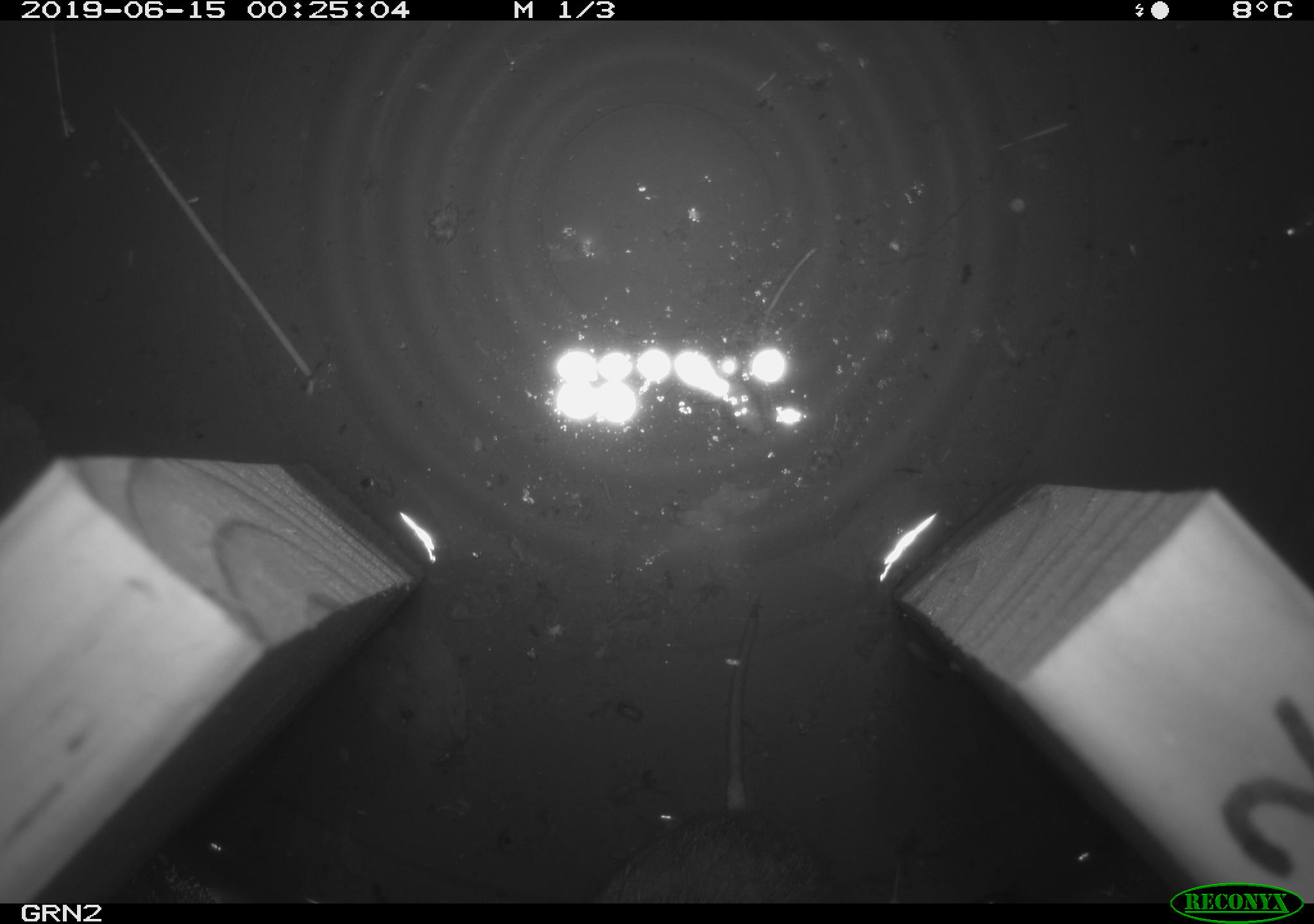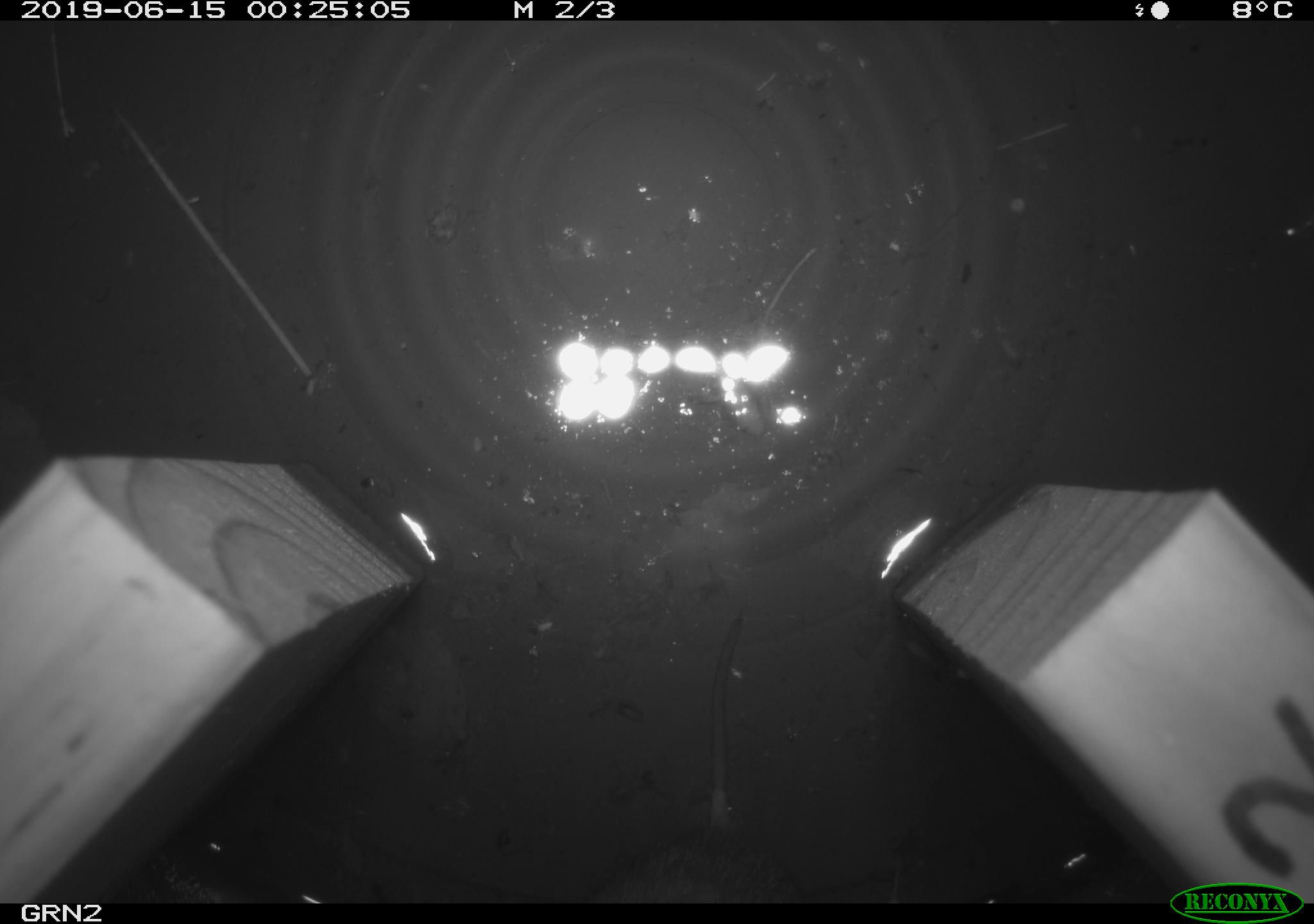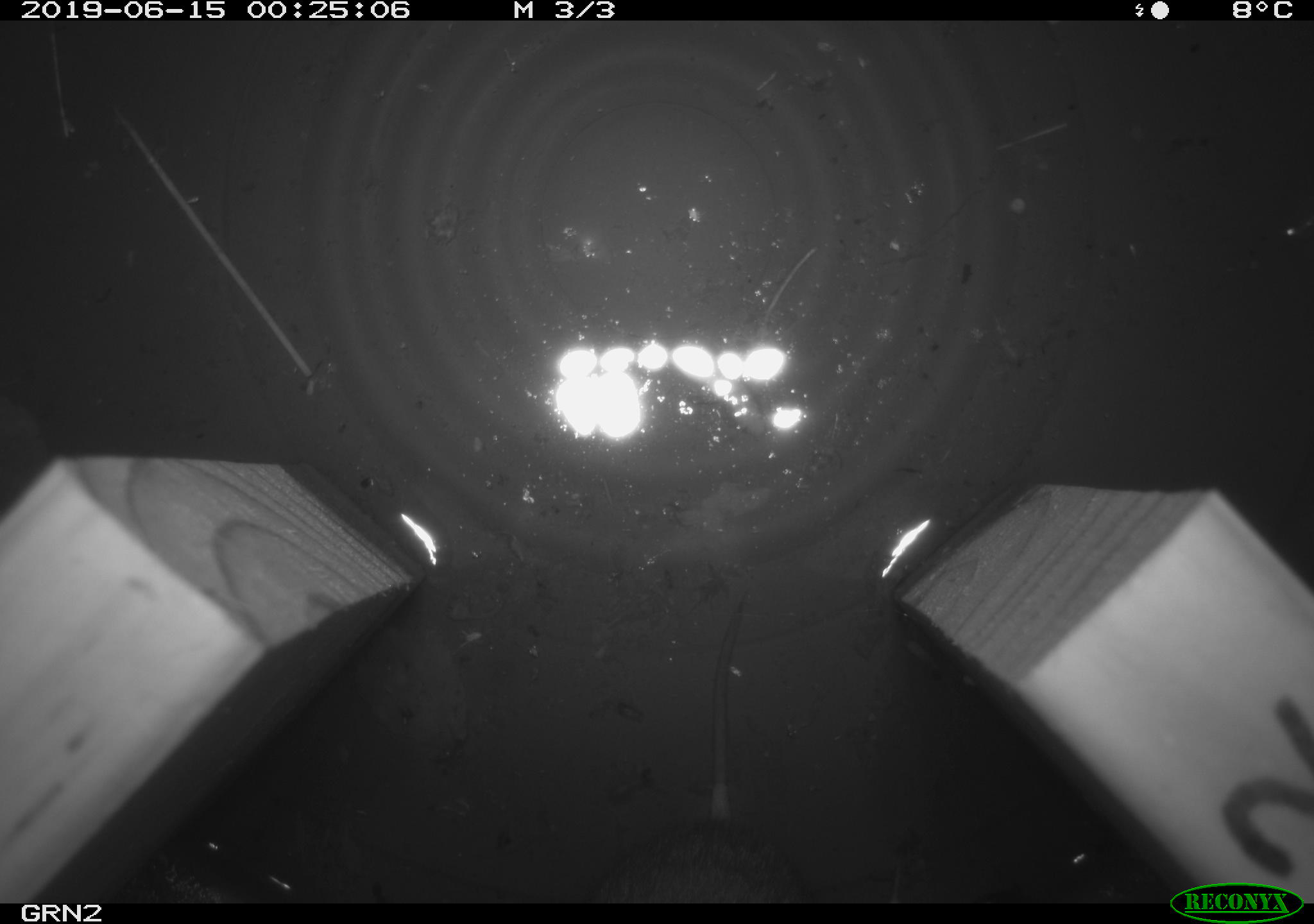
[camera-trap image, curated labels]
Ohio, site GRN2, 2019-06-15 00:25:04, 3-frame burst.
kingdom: Animalia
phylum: Chordata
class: Mammalia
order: Rodentia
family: Cricetidae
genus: Microtus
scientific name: Microtus pennsylvanicus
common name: meadow vole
Meadow vole (Microtus pennsylvanicus).